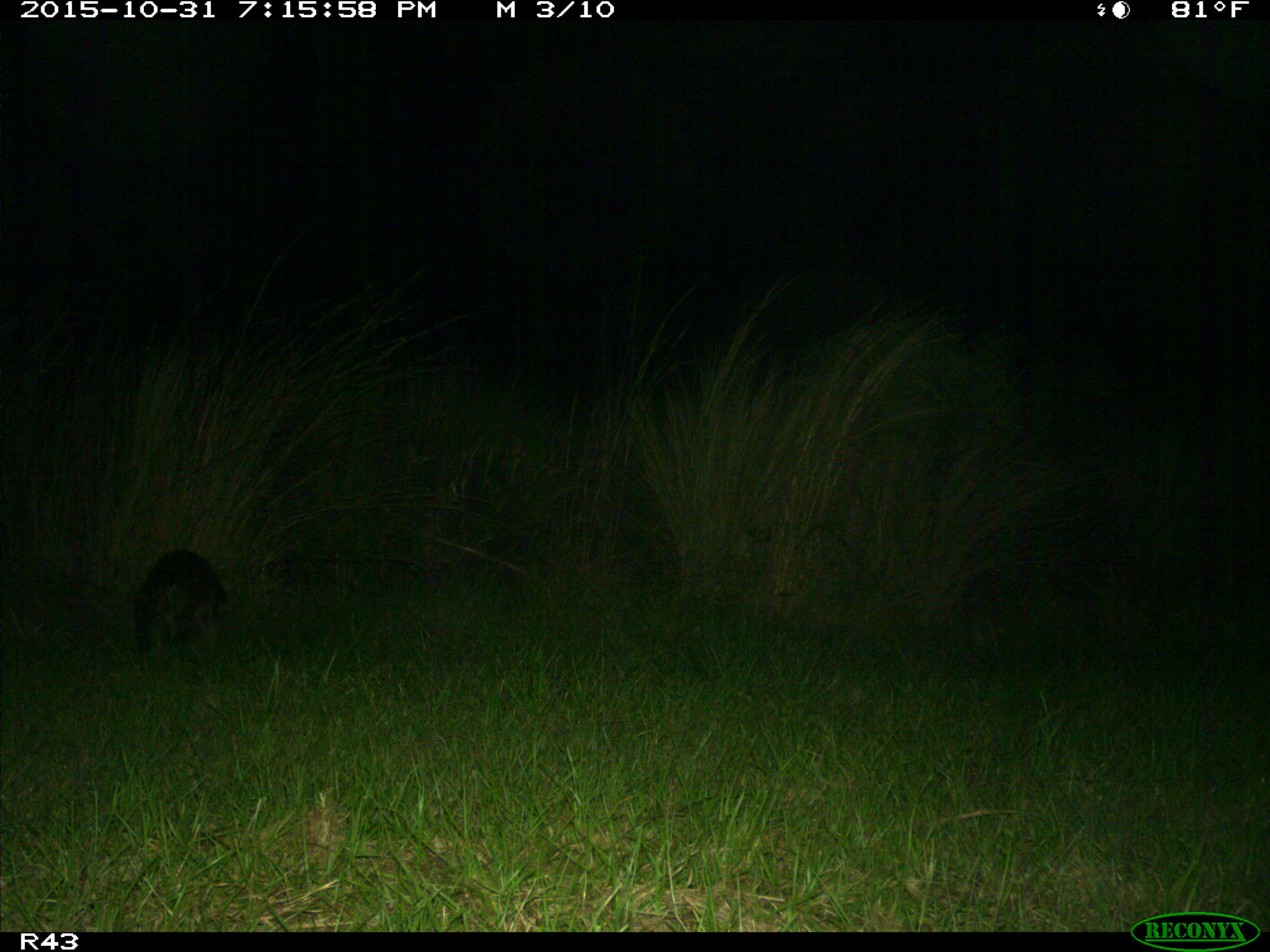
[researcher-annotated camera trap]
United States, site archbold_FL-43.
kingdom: Animalia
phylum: Chordata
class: Mammalia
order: Carnivora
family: Procyonidae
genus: Procyon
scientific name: Procyon lotor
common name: common raccoon